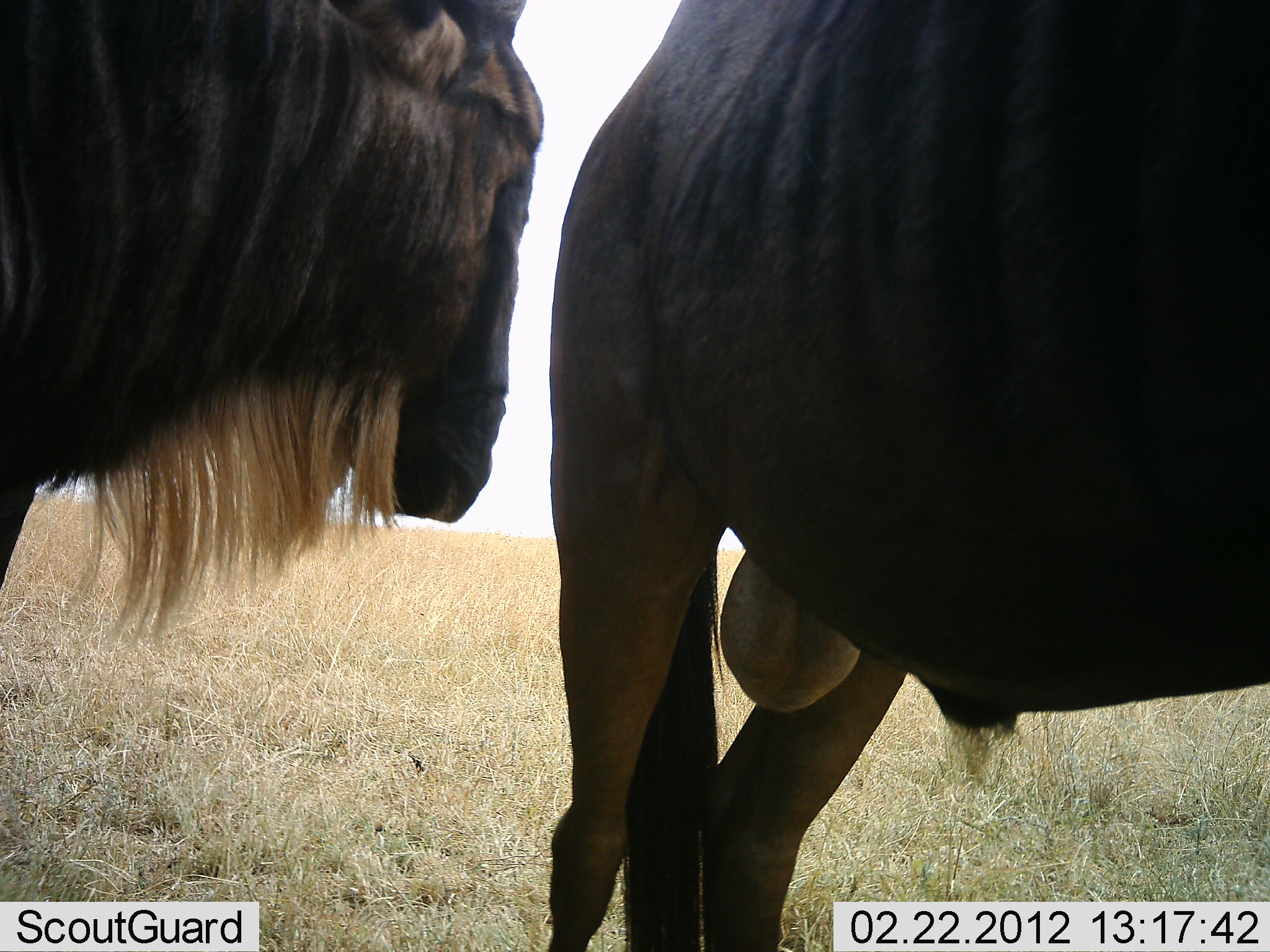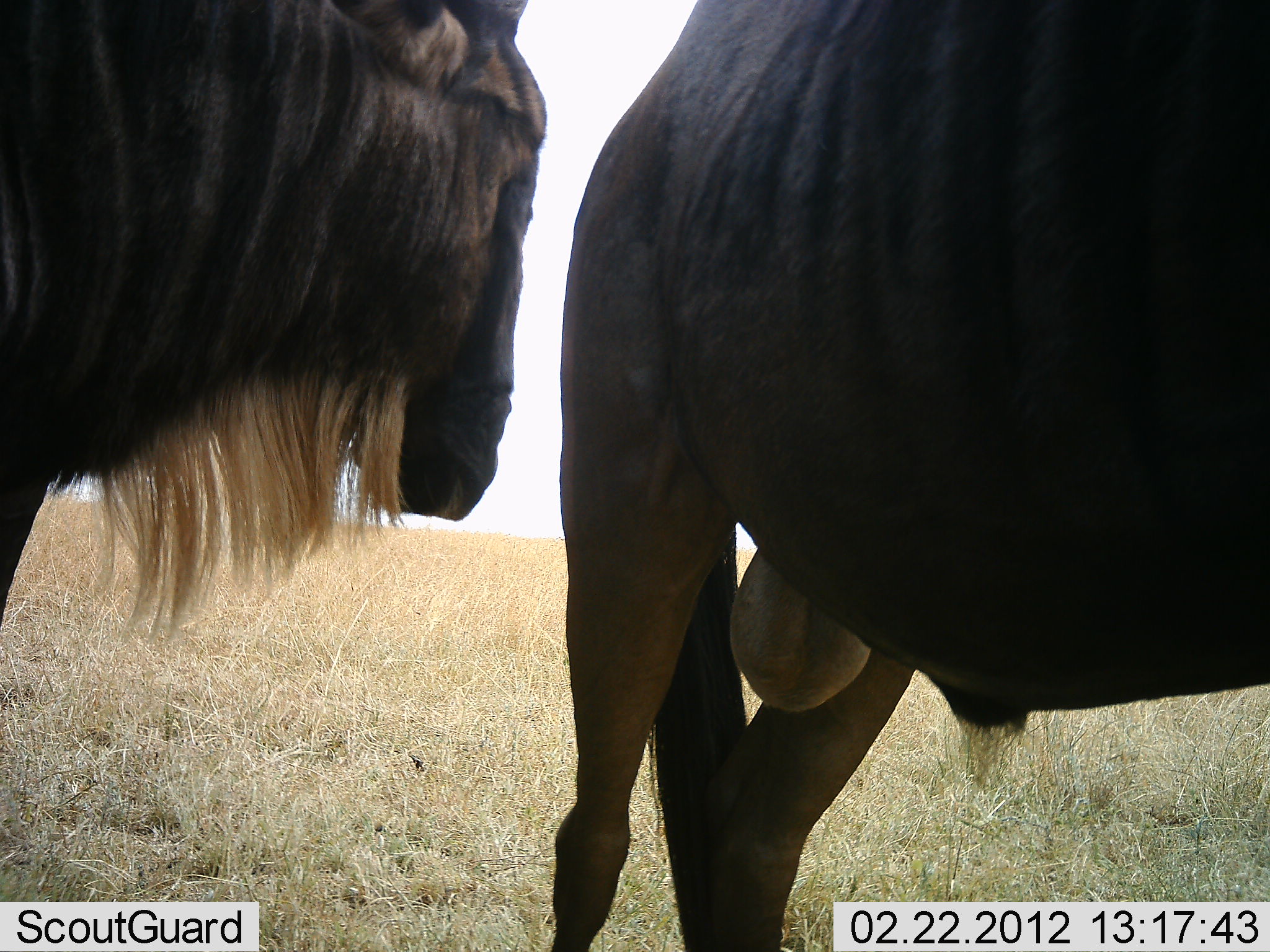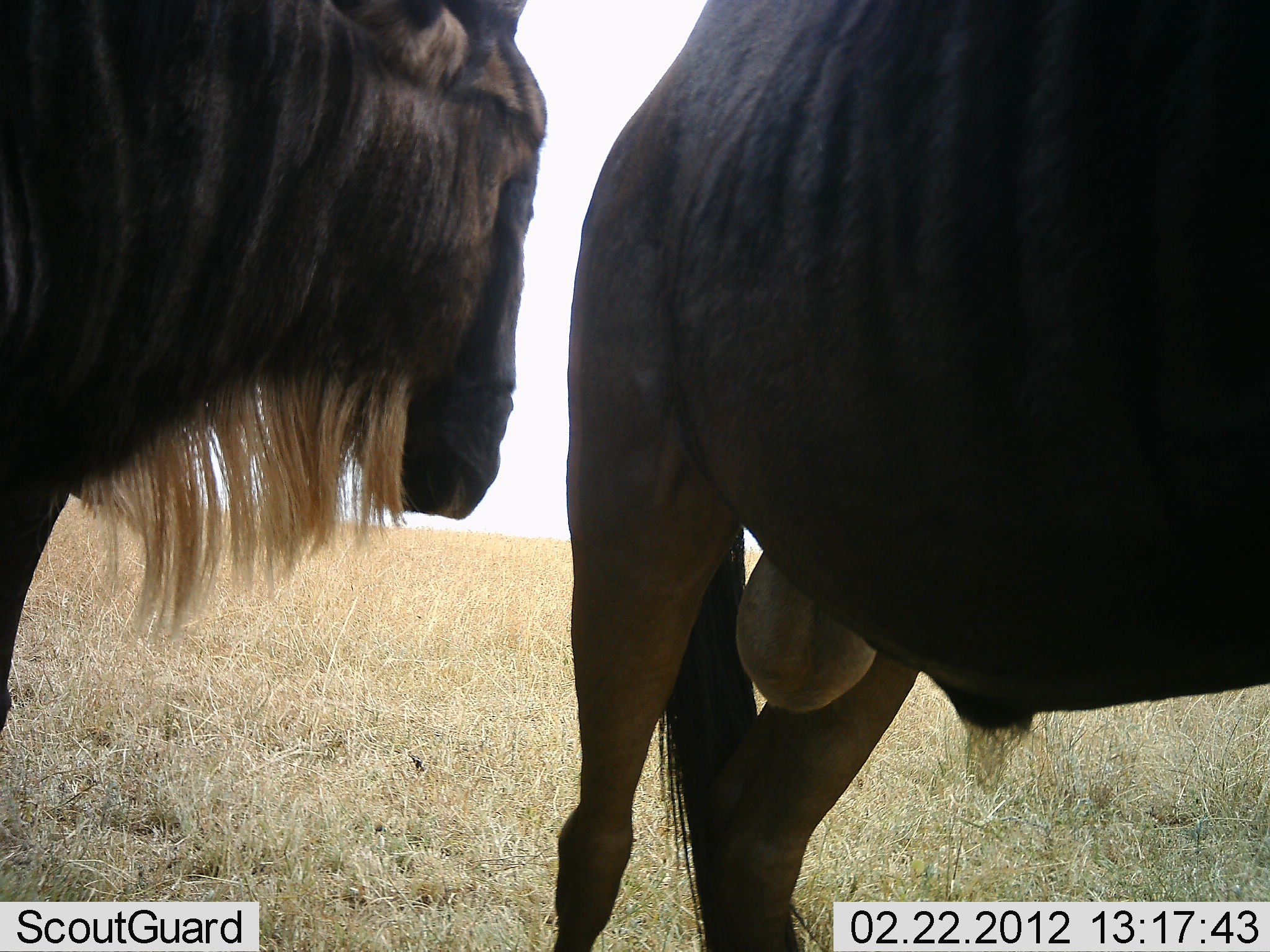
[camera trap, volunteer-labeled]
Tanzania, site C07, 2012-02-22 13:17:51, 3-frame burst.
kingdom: Animalia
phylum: Chordata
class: Mammalia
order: Artiodactyla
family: Bovidae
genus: Connochaetes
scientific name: Connochaetes taurinus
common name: blue wildebeest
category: wildebeest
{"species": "wildebeest (blue wildebeest) (Connochaetes taurinus)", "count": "2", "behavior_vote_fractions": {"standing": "100%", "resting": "0%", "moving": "0%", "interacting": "0%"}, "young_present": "0%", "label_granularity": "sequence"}